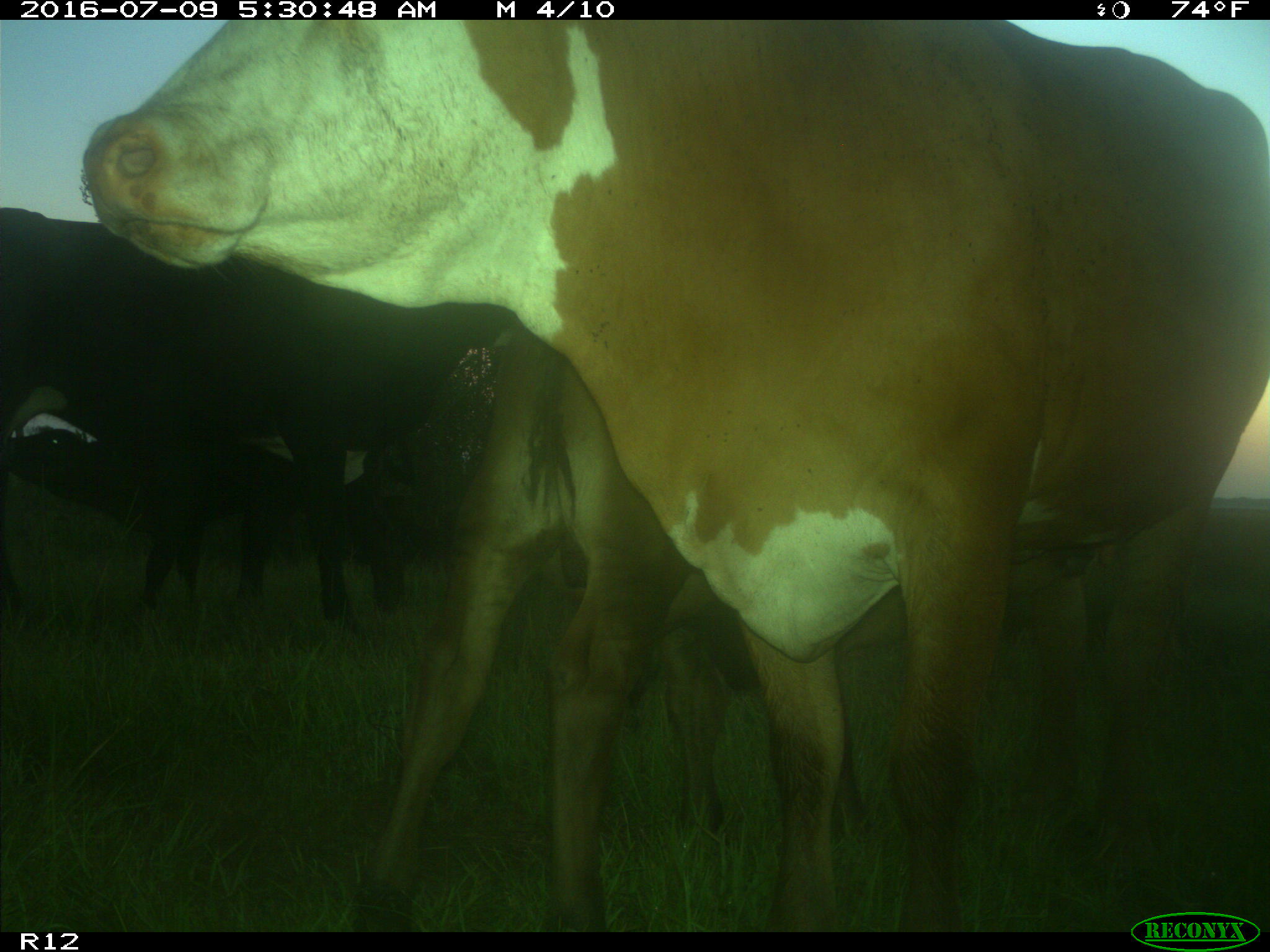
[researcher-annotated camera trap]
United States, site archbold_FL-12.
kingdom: Animalia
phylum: Chordata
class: Mammalia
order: Artiodactyla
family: Bovidae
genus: Bos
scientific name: Bos taurus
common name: domestic cow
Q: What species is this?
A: Bos taurus (domestic cow).